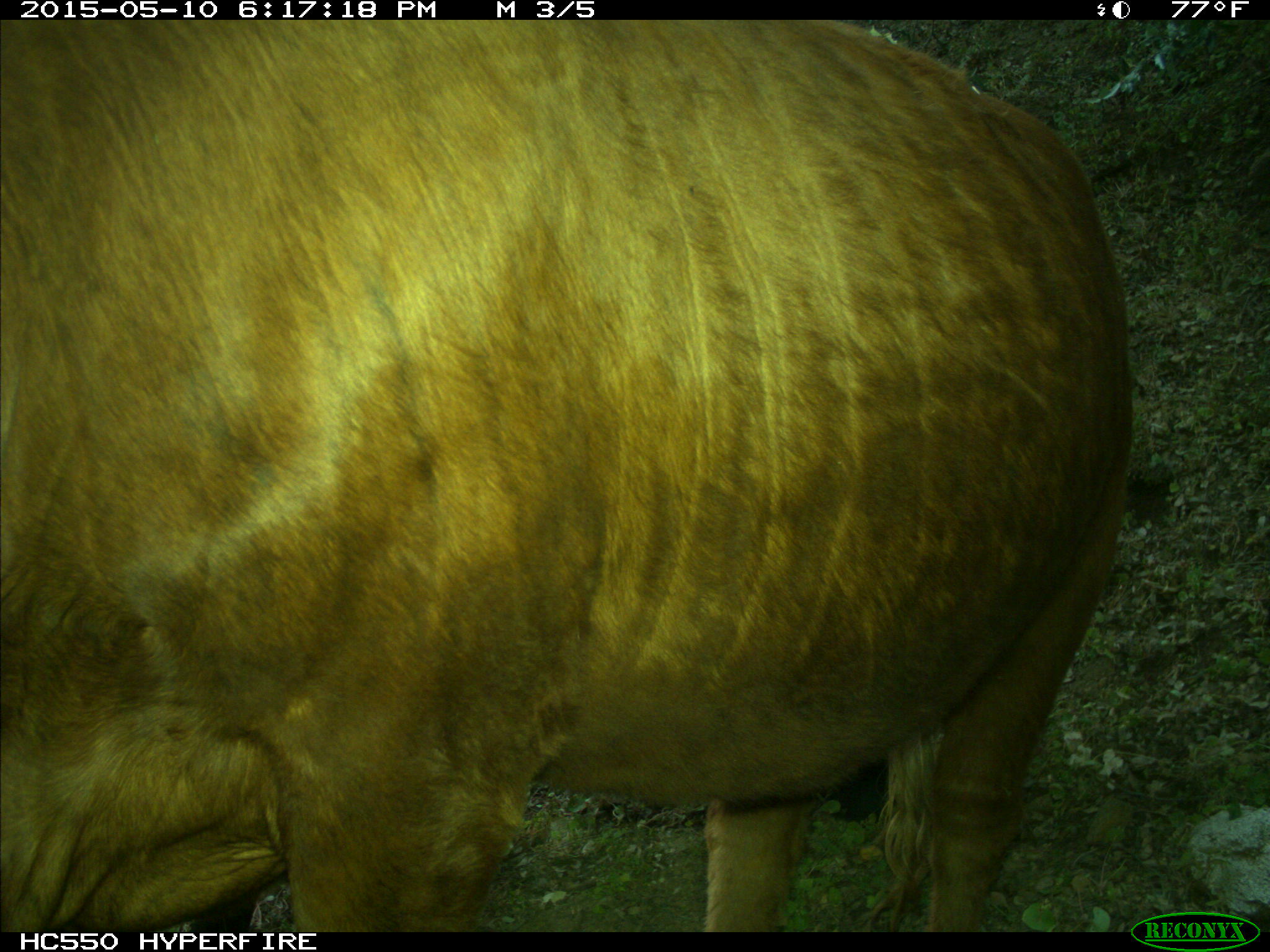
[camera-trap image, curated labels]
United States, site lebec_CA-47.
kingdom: Animalia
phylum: Chordata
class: Mammalia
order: Artiodactyla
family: Bovidae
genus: Bos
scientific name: Bos taurus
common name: domestic cow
Bos taurus (domestic cow).